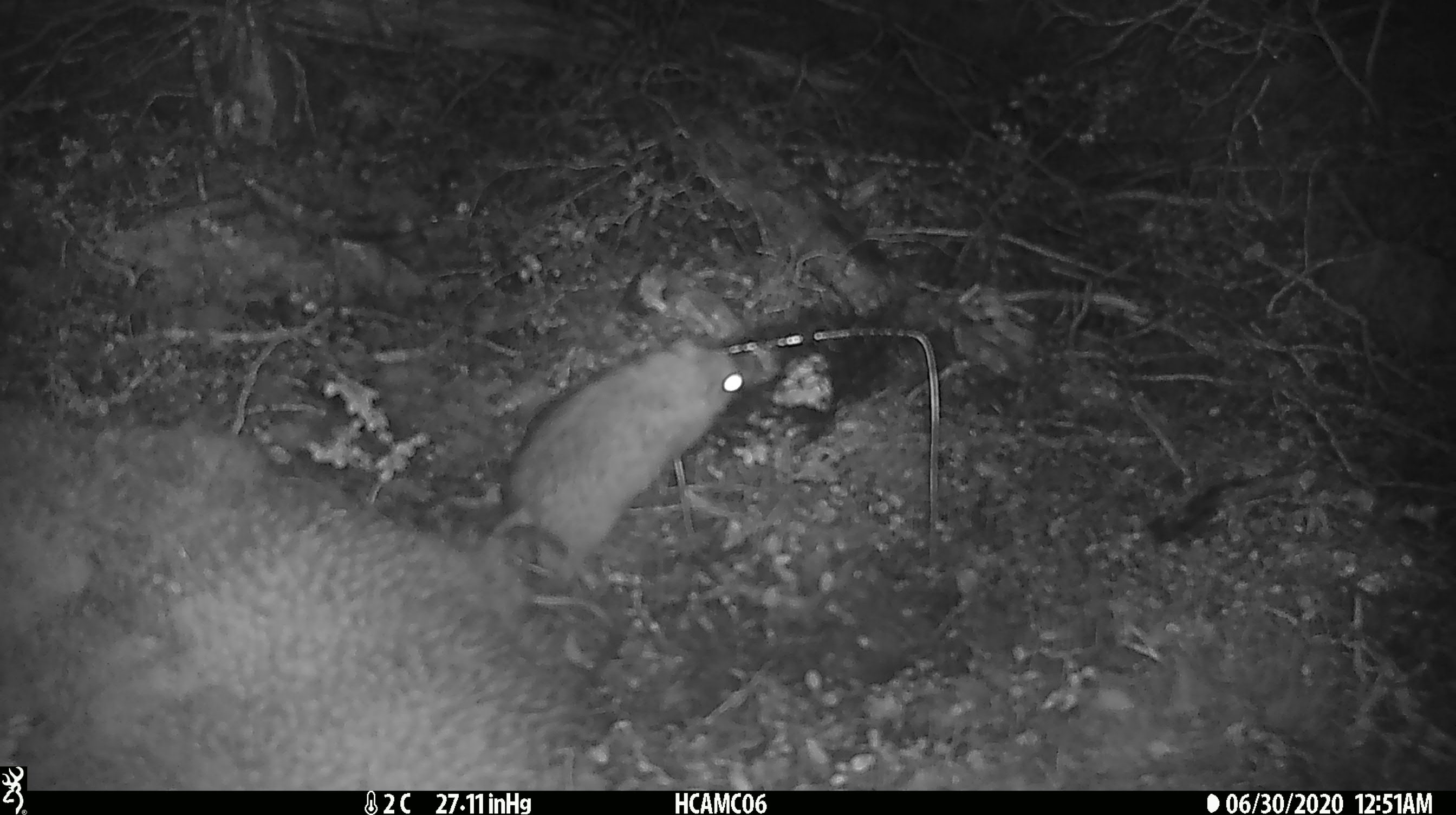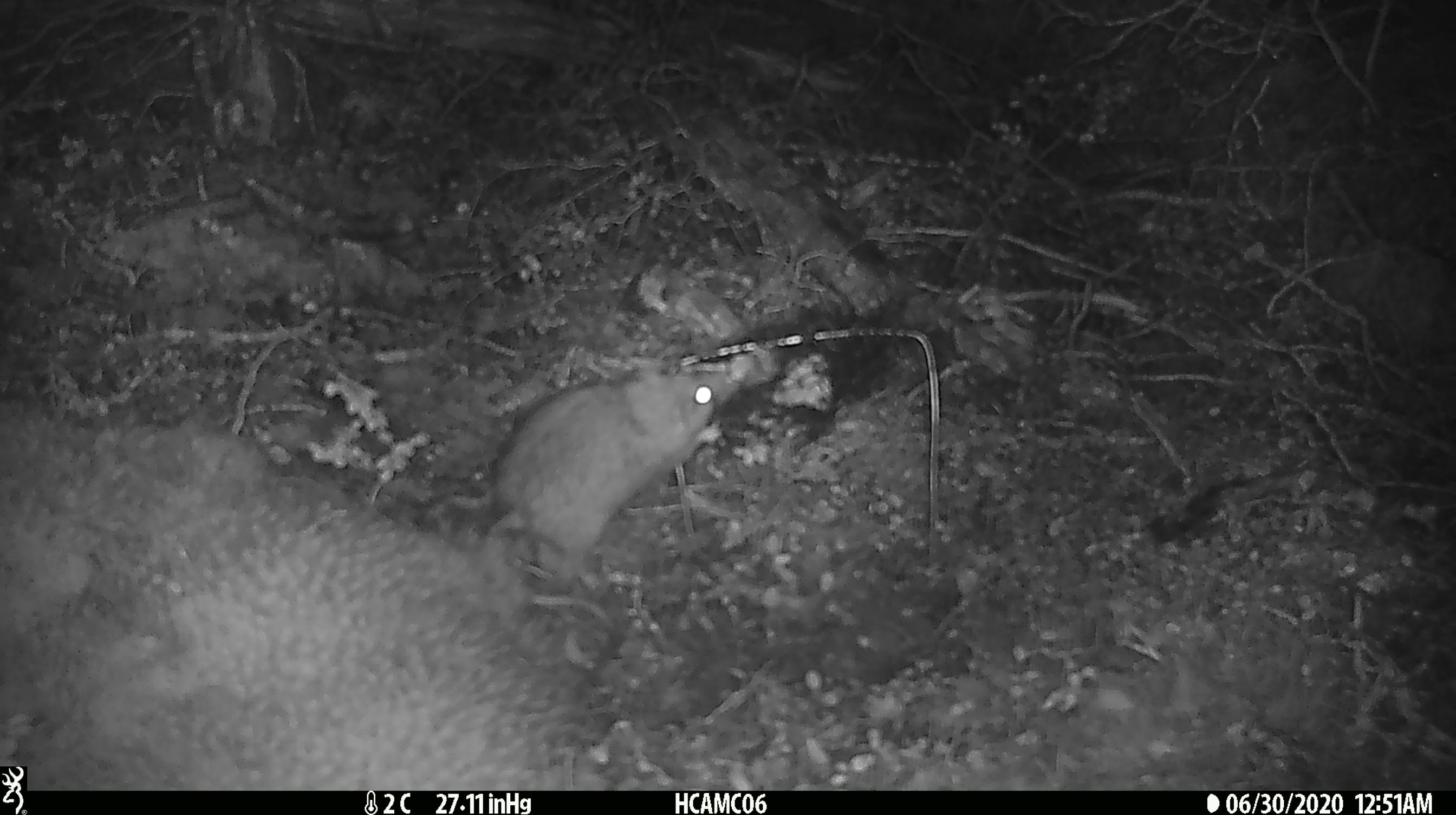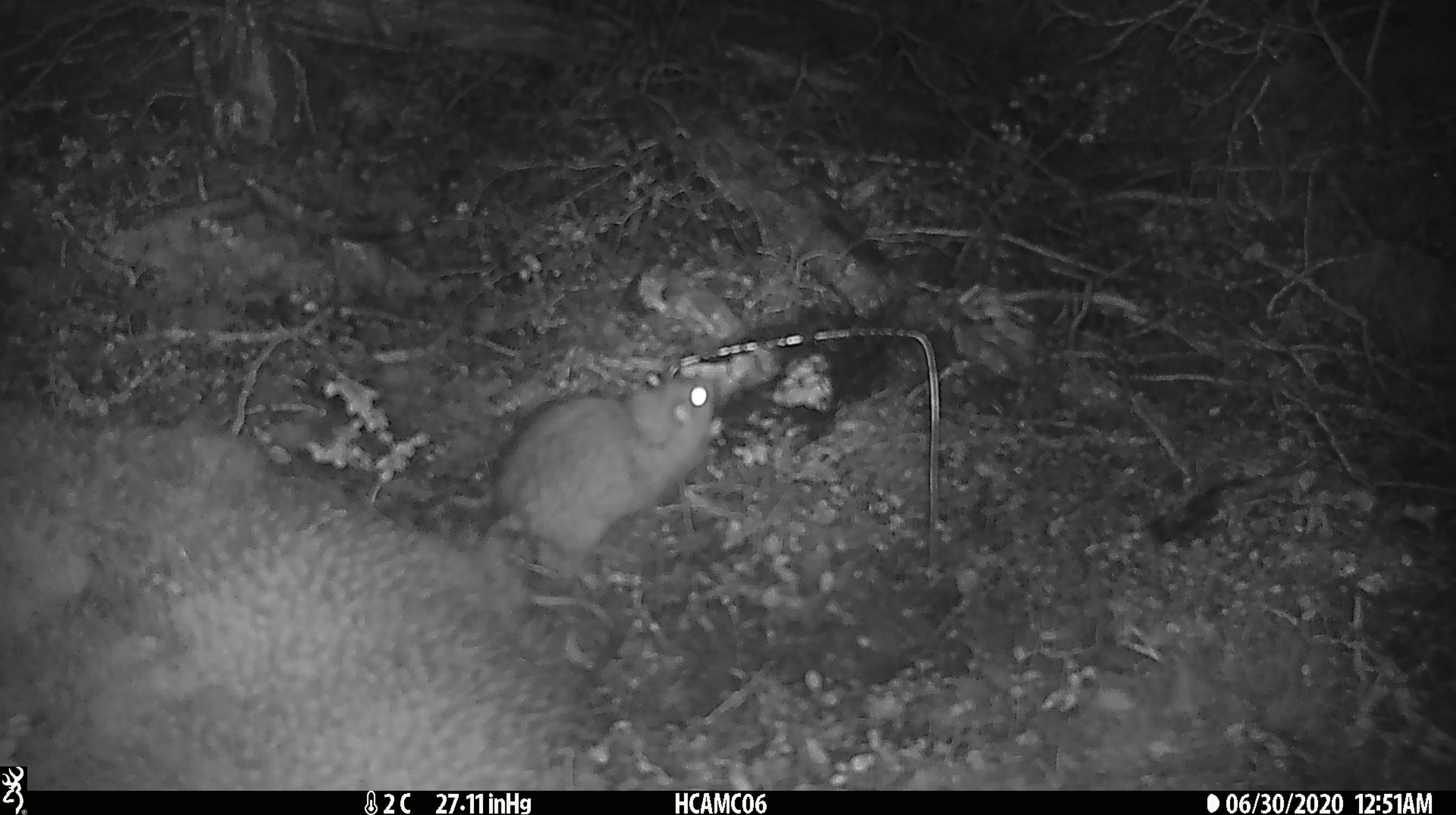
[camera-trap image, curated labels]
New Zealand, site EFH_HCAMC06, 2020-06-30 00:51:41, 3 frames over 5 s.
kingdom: Animalia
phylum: Chordata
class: Mammalia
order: Rodentia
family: Muridae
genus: Rattus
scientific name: Rattus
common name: rat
Rat (Rattus).